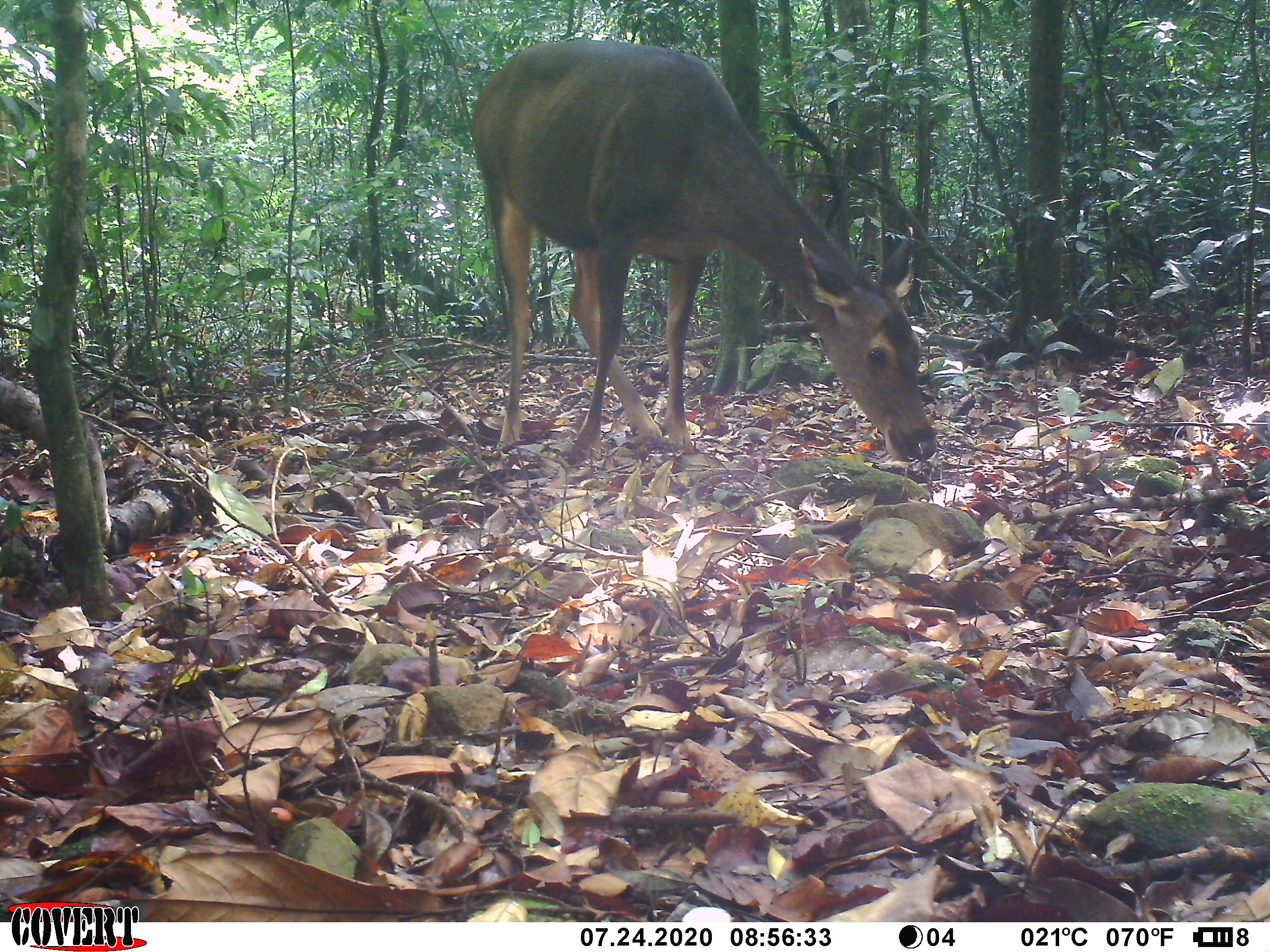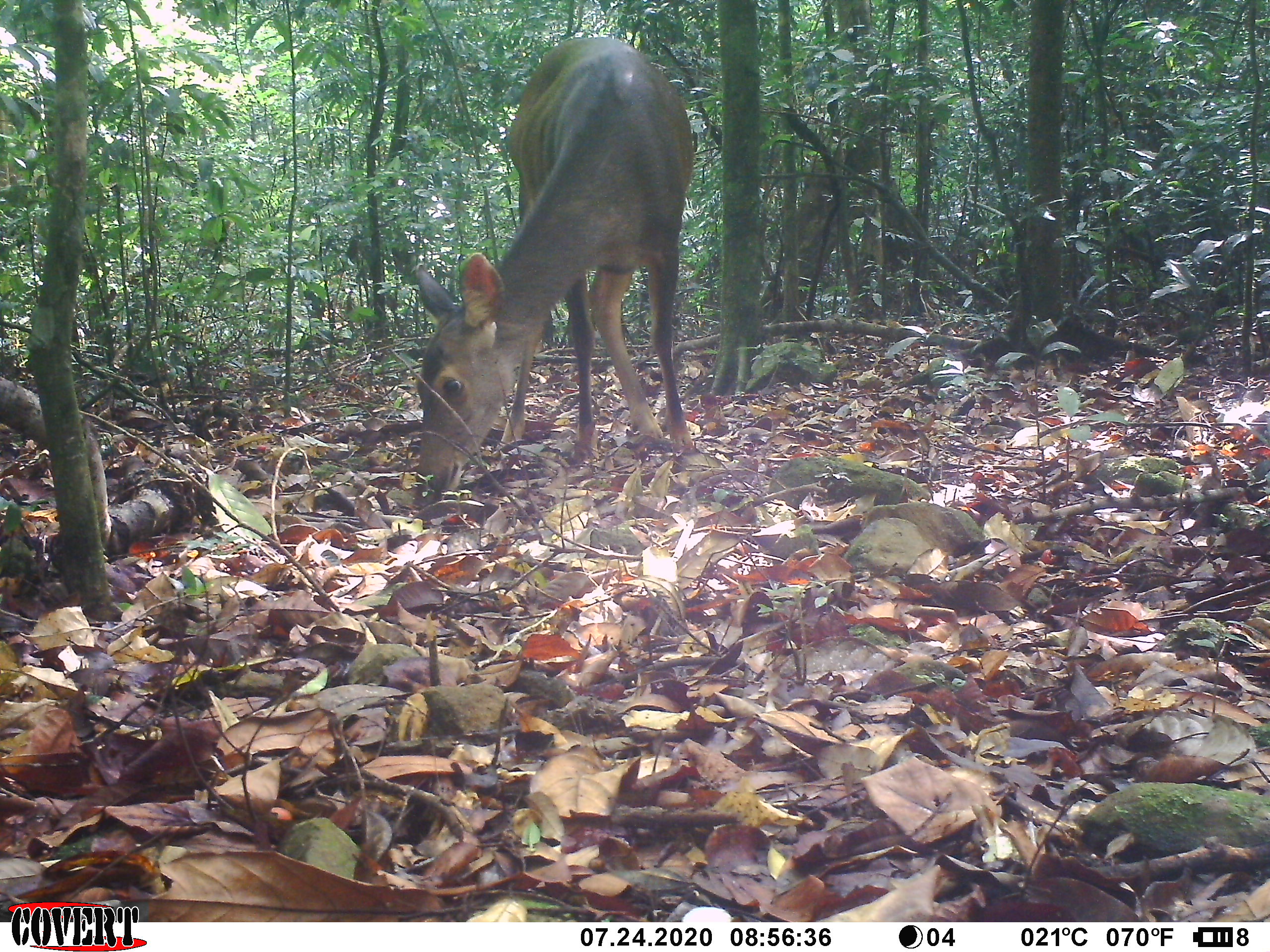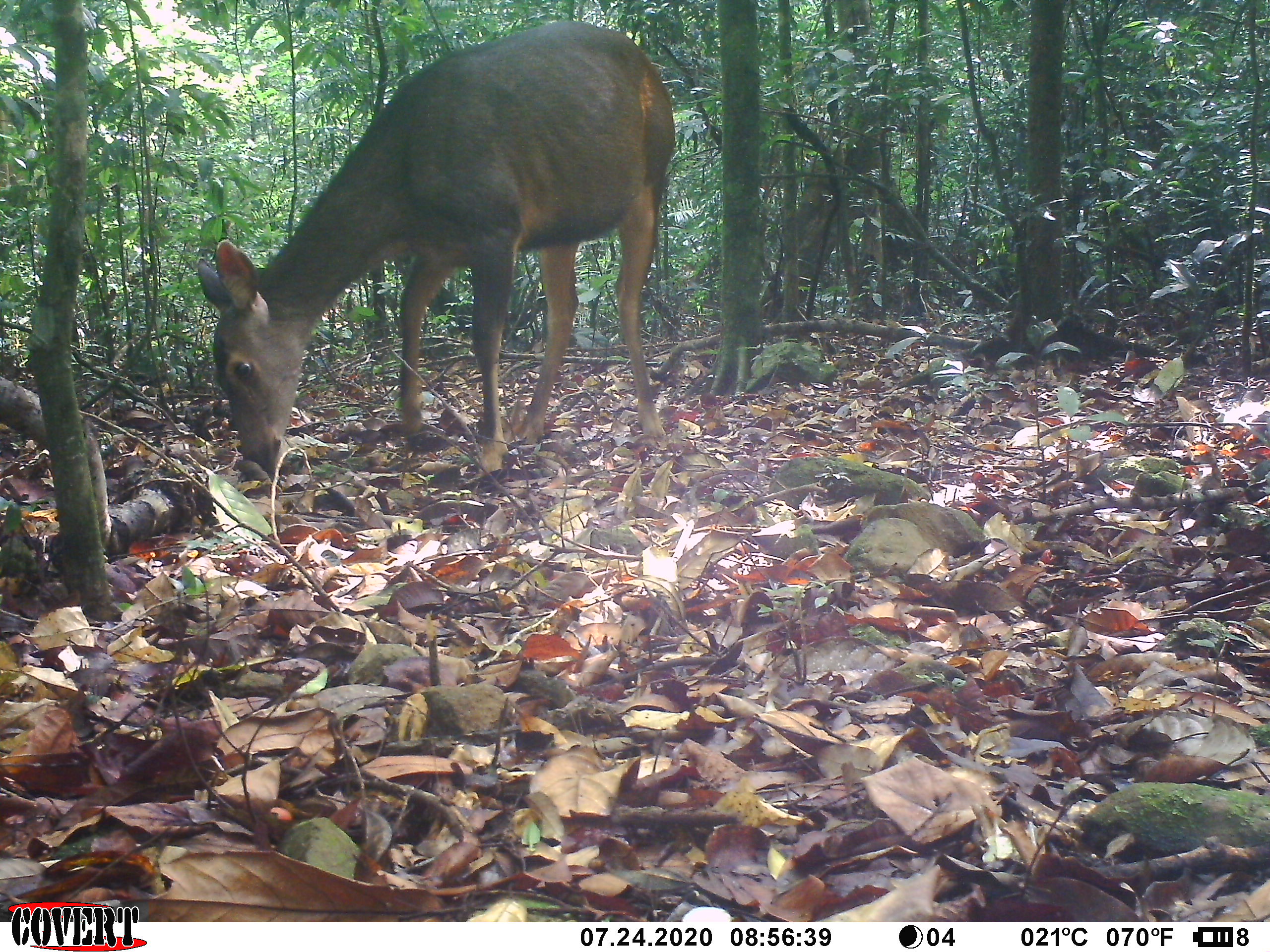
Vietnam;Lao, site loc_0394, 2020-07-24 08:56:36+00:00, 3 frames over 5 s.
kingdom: Animalia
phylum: Chordata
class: Mammalia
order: Artiodactyla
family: Cervidae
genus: Rusa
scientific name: Rusa unicolor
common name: sambar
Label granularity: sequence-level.